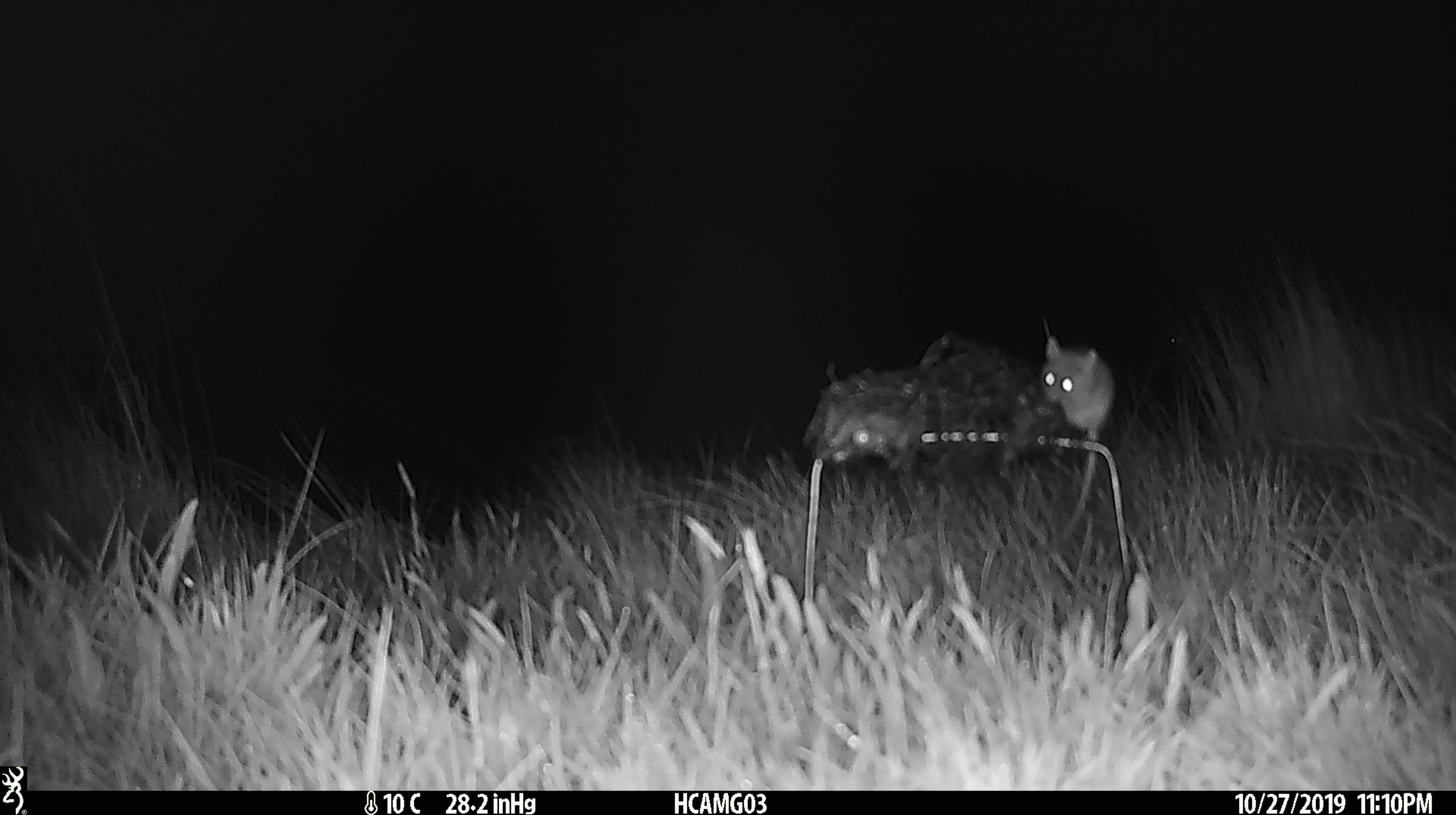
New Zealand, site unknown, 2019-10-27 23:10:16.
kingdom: Animalia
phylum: Chordata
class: Mammalia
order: Rodentia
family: Muridae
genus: Mus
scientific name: Mus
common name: mouse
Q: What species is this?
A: Mouse (Mus).